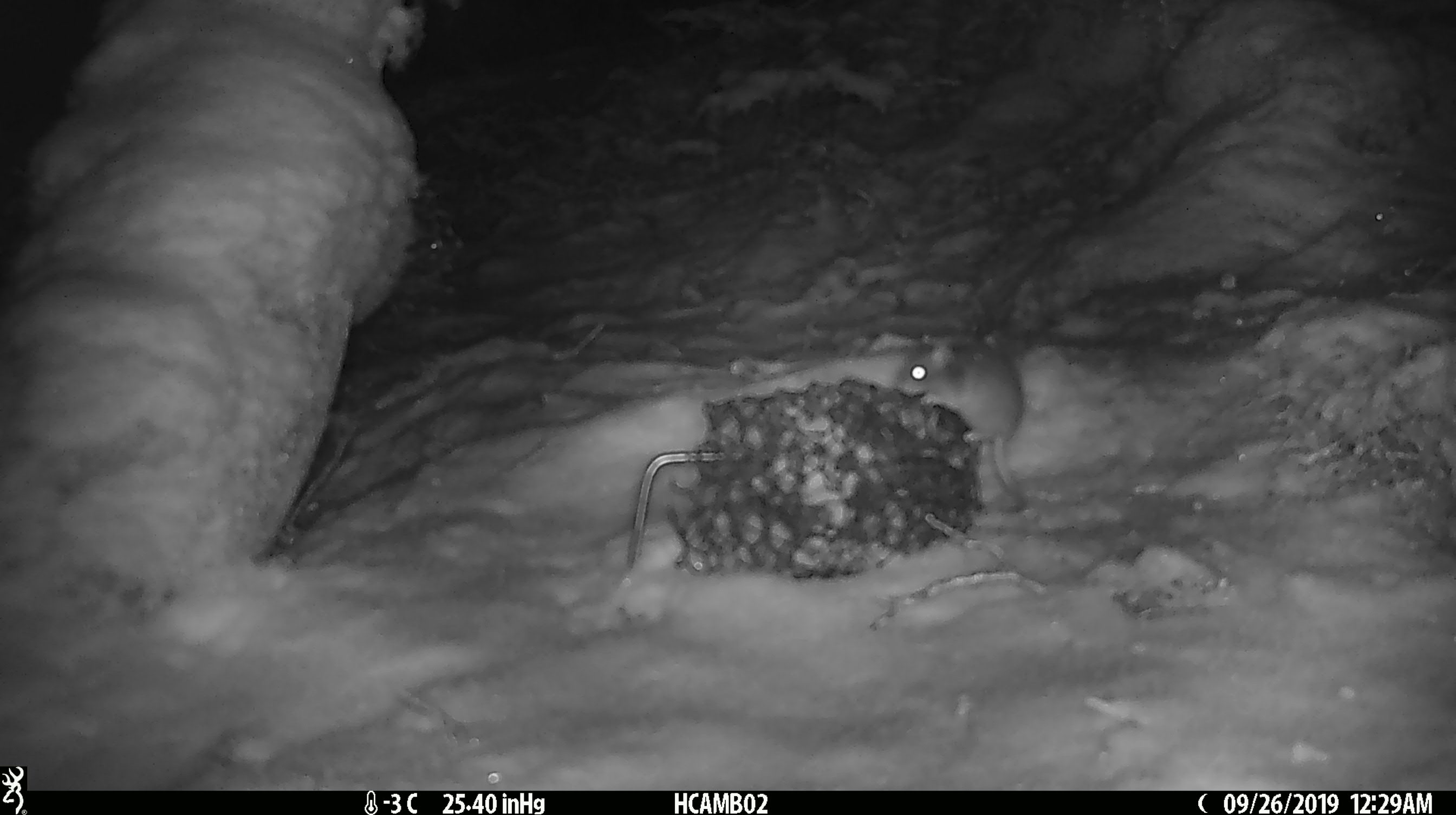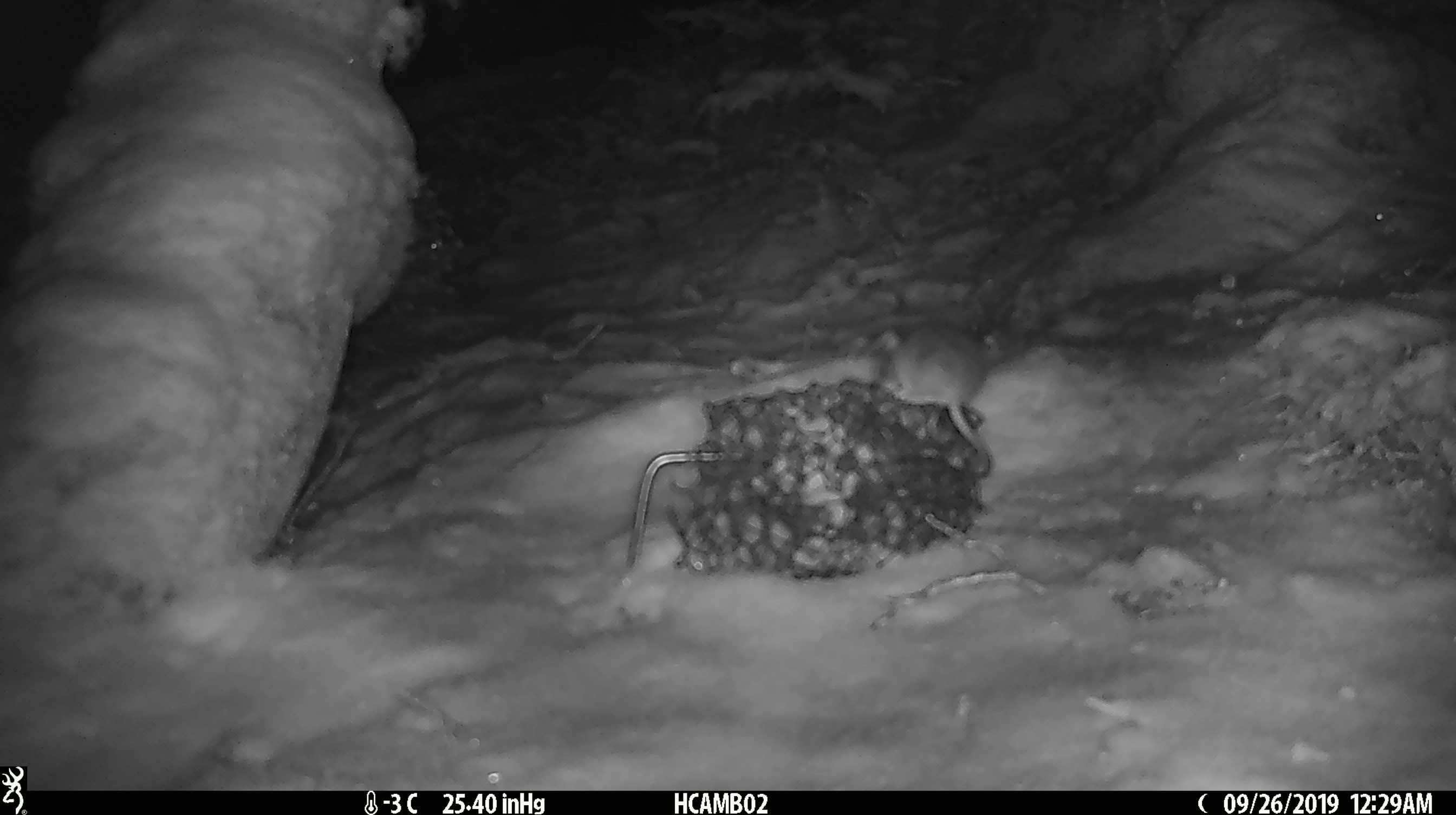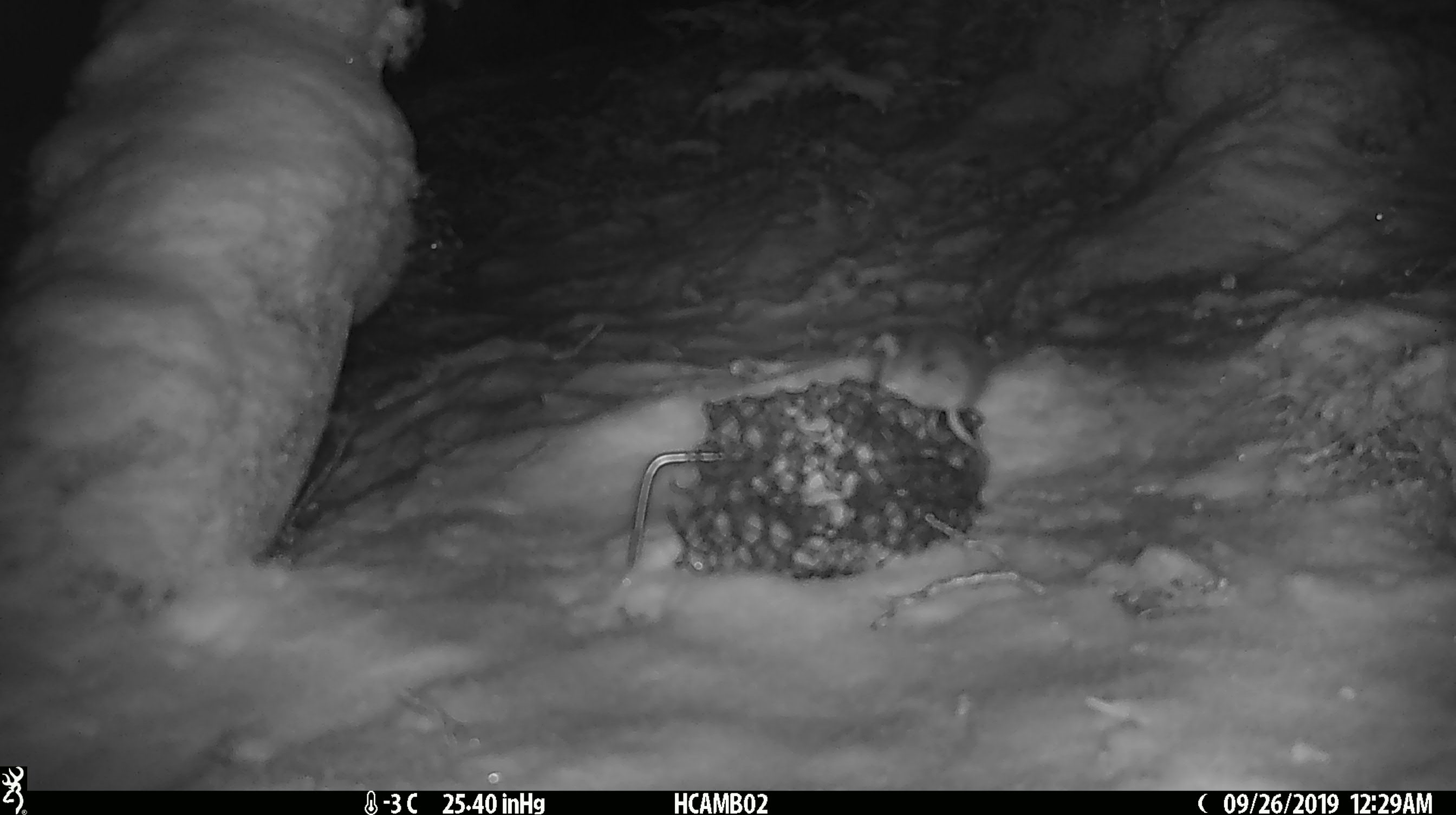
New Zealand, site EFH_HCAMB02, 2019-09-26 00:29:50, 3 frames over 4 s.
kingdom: Animalia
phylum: Chordata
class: Mammalia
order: Rodentia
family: Muridae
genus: Mus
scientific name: Mus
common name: mouse